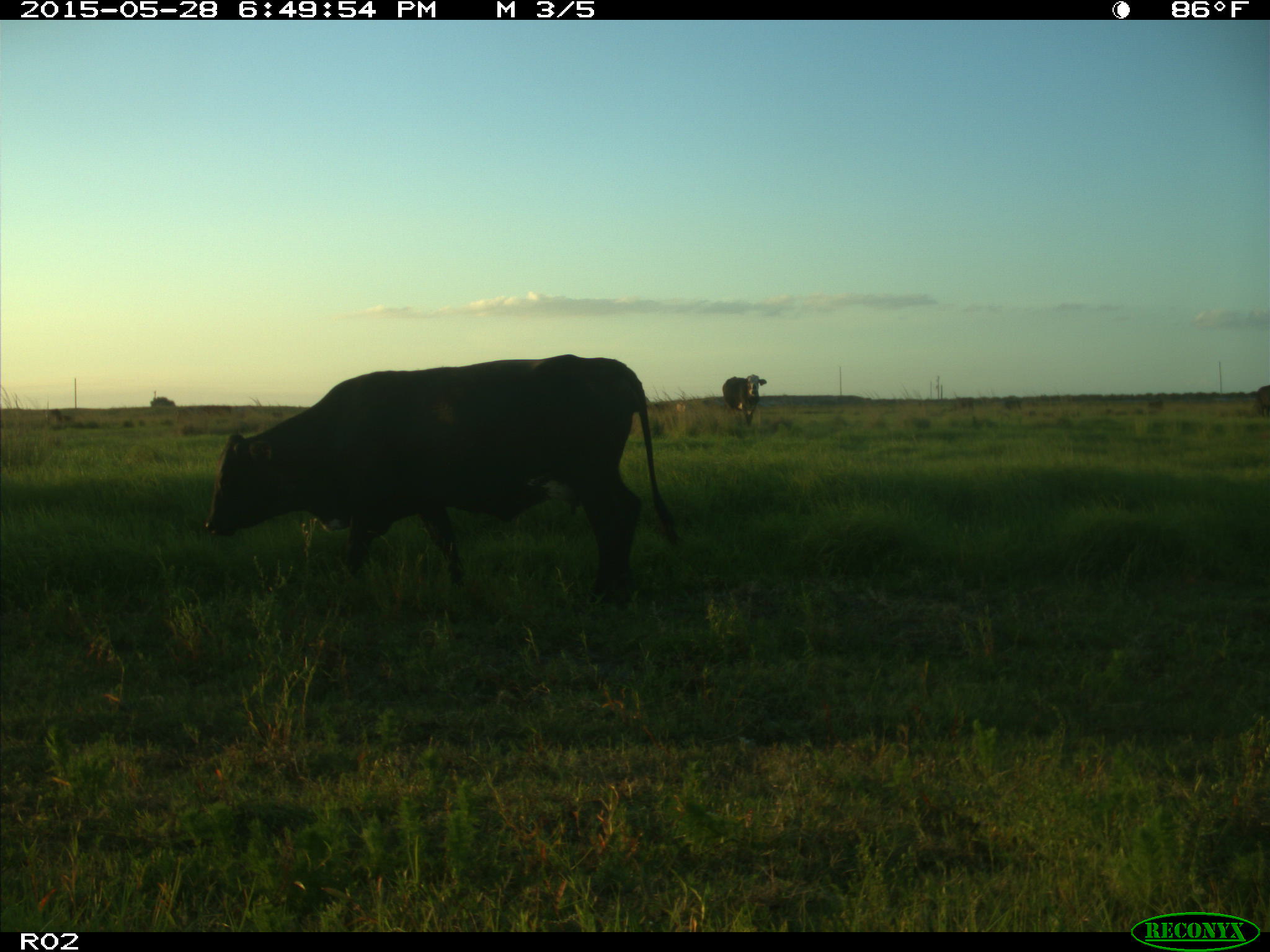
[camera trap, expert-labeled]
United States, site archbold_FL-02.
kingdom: Animalia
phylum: Chordata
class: Mammalia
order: Artiodactyla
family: Bovidae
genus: Bos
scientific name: Bos taurus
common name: domestic cow